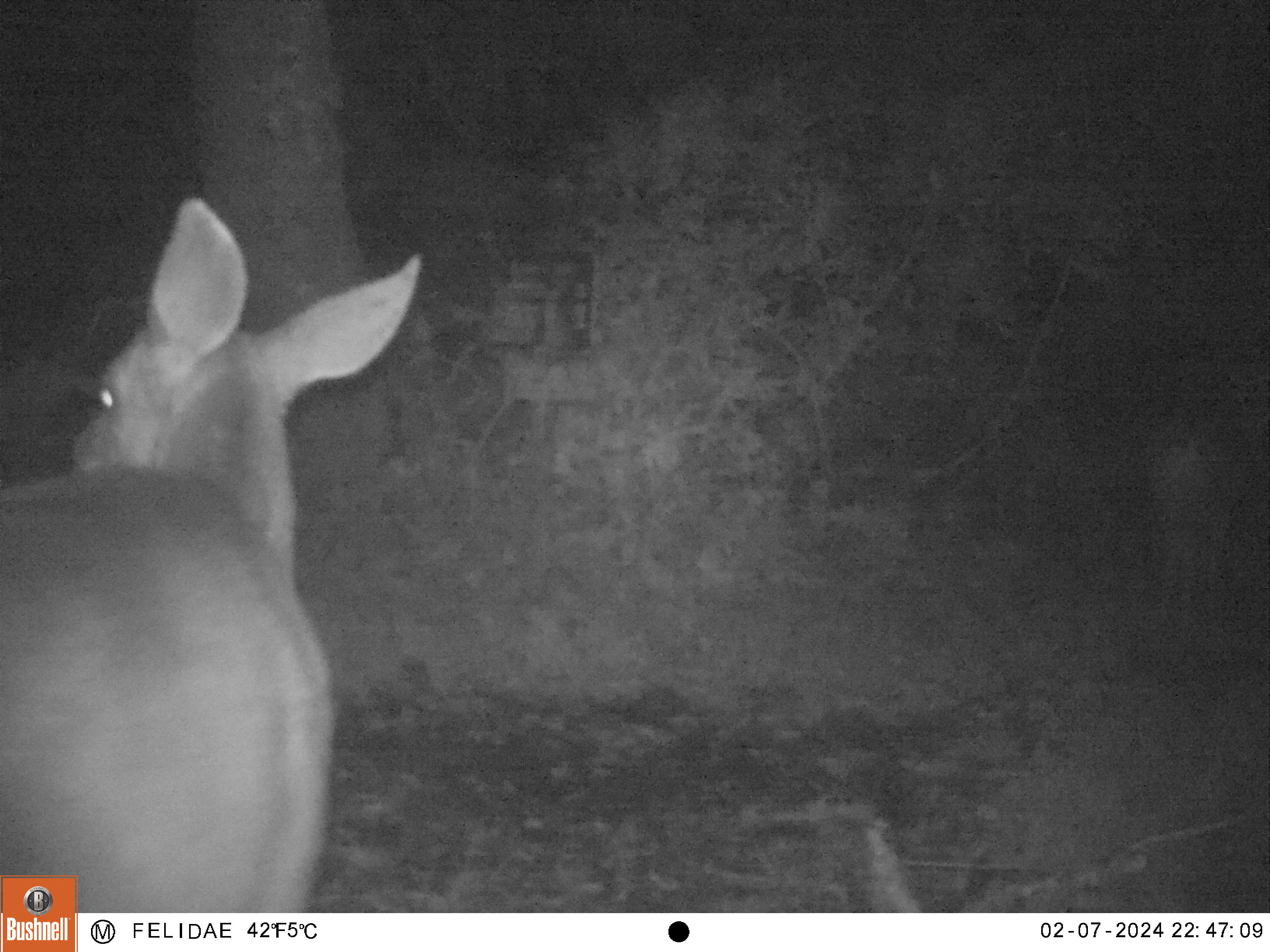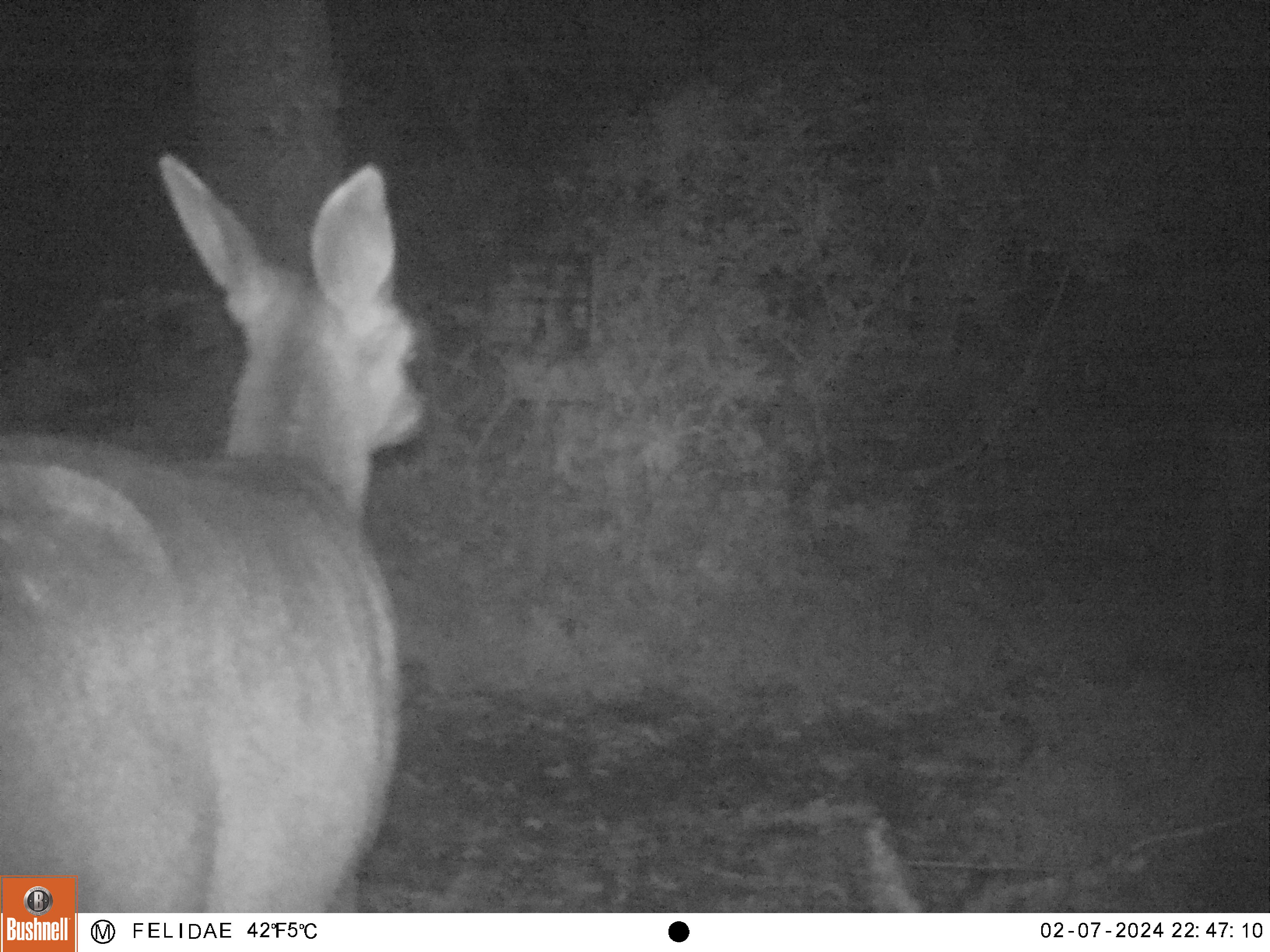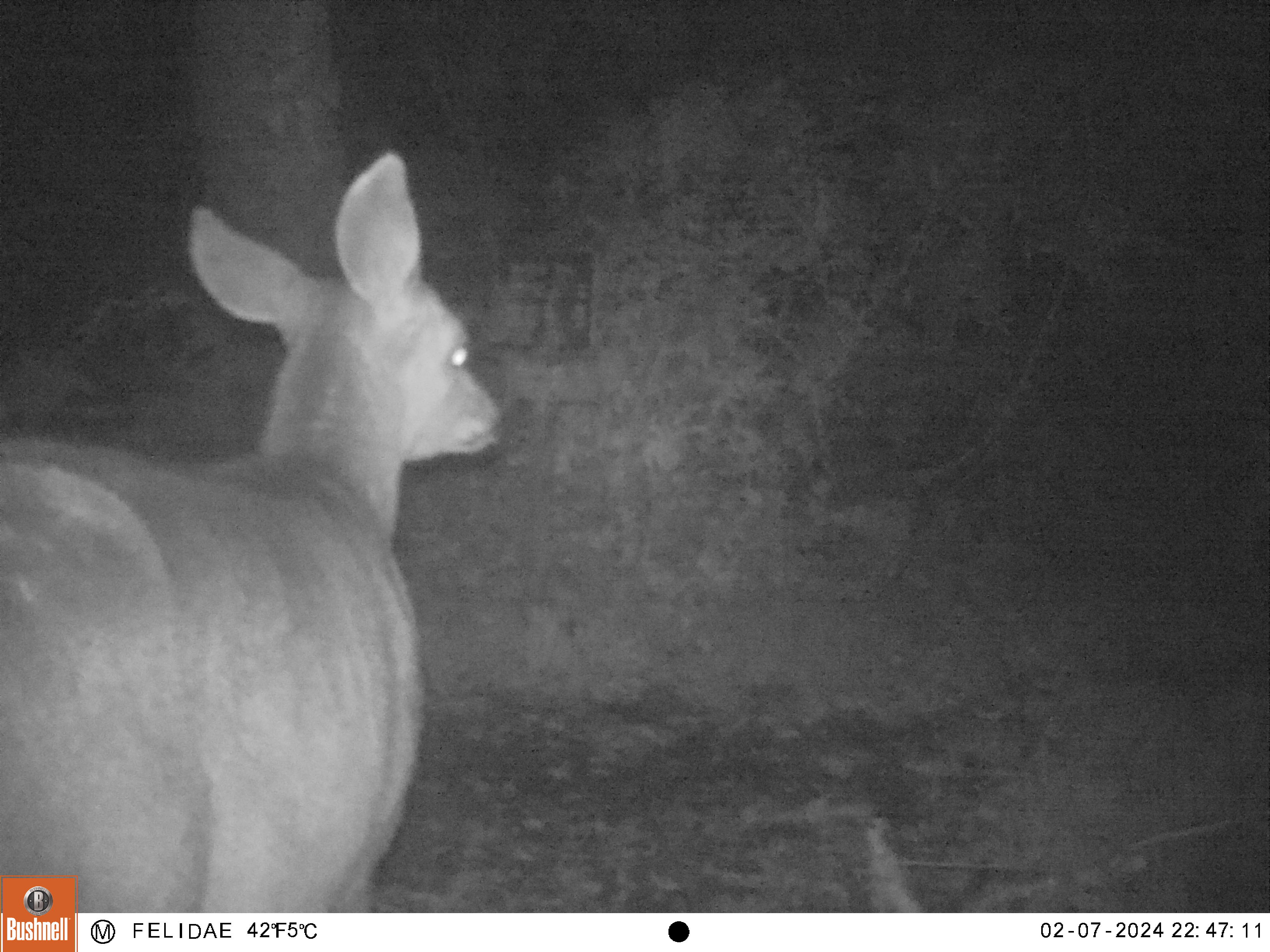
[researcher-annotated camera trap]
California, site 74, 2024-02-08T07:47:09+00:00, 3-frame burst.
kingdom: Animalia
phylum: Chordata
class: Mammalia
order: Artiodactyla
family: Cervidae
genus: Odocoileus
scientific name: Odocoileus hemionus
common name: mule deer